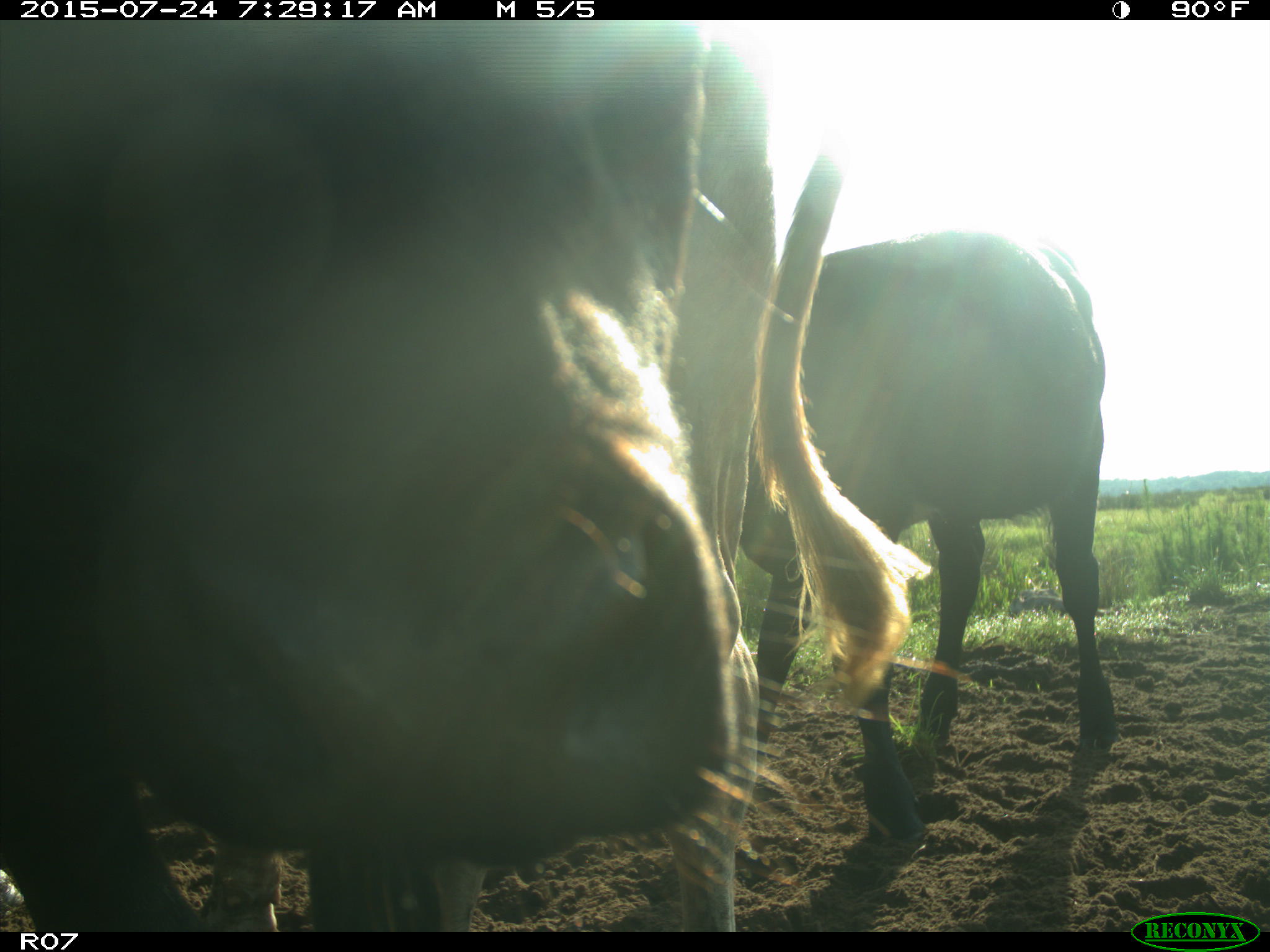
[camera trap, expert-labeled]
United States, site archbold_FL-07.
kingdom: Animalia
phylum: Chordata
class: Mammalia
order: Artiodactyla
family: Bovidae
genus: Bos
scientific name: Bos taurus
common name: domestic cow